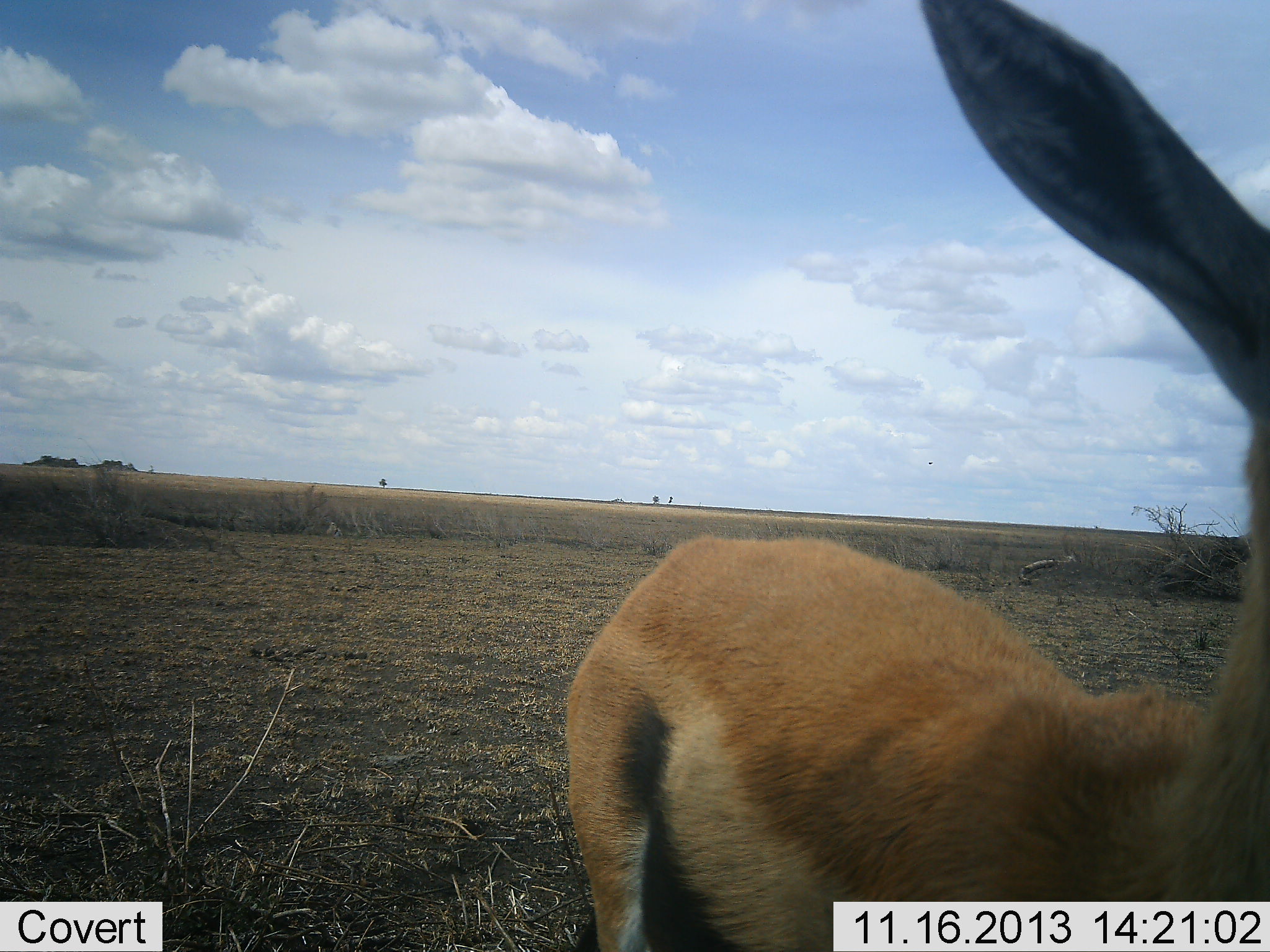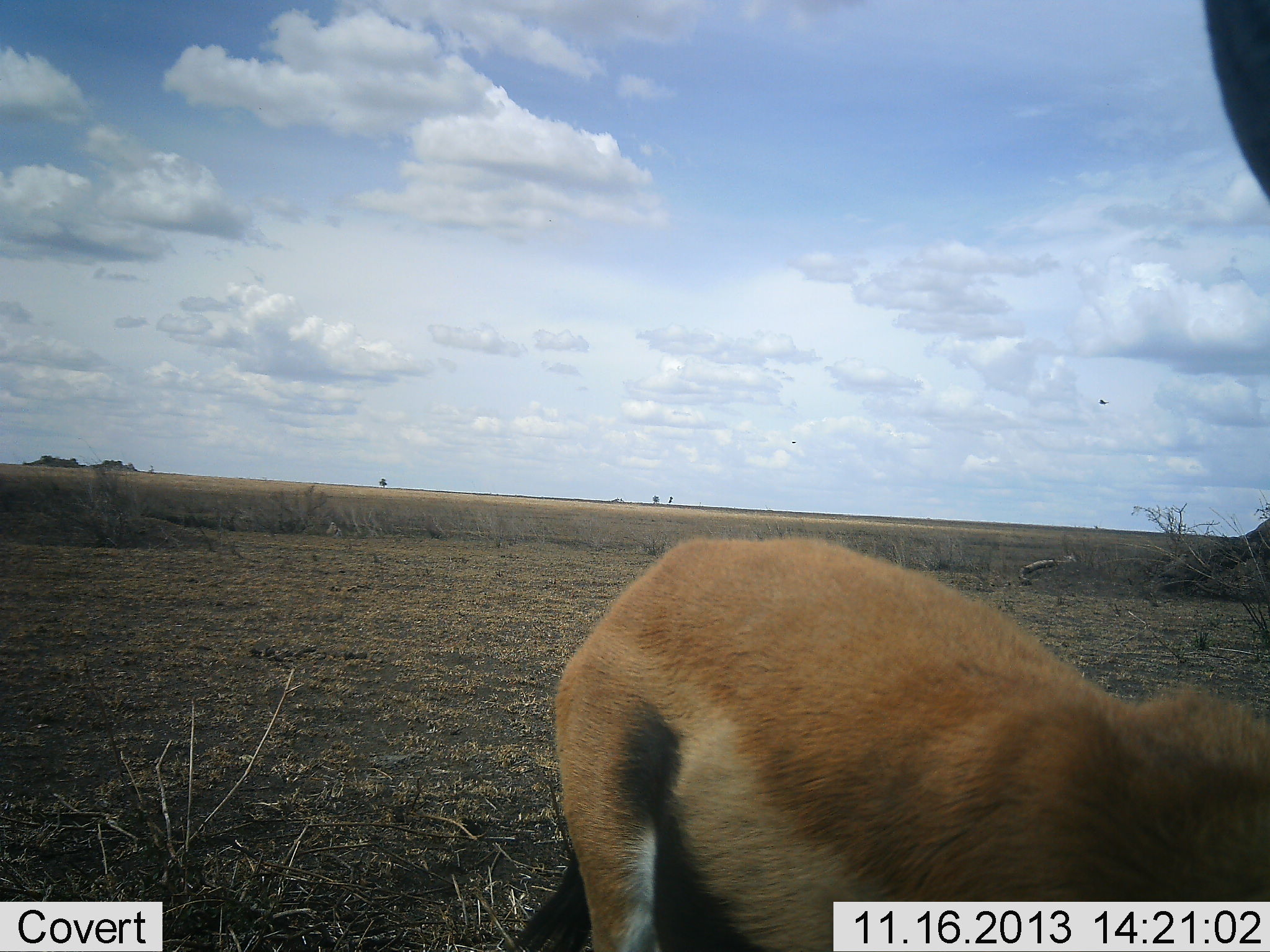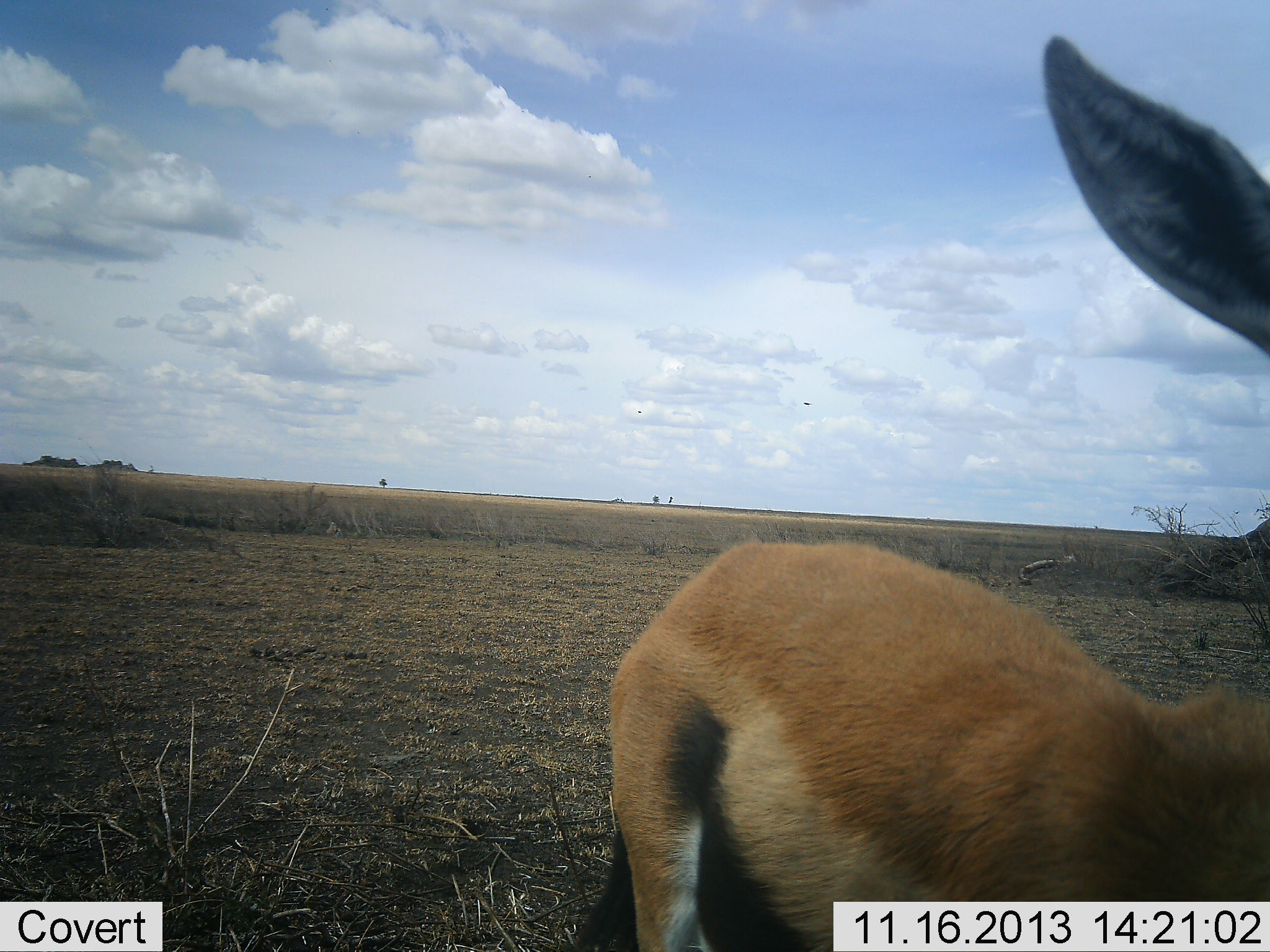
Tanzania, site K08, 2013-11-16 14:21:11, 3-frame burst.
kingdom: Animalia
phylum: Chordata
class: Mammalia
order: Artiodactyla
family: Bovidae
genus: Eudorcas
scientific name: Eudorcas thomsonii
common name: thomson's gazelle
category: gazellethomsons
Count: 1.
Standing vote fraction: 73%.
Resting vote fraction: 0%.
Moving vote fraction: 18%.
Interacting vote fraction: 9%.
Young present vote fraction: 0%.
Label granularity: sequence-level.